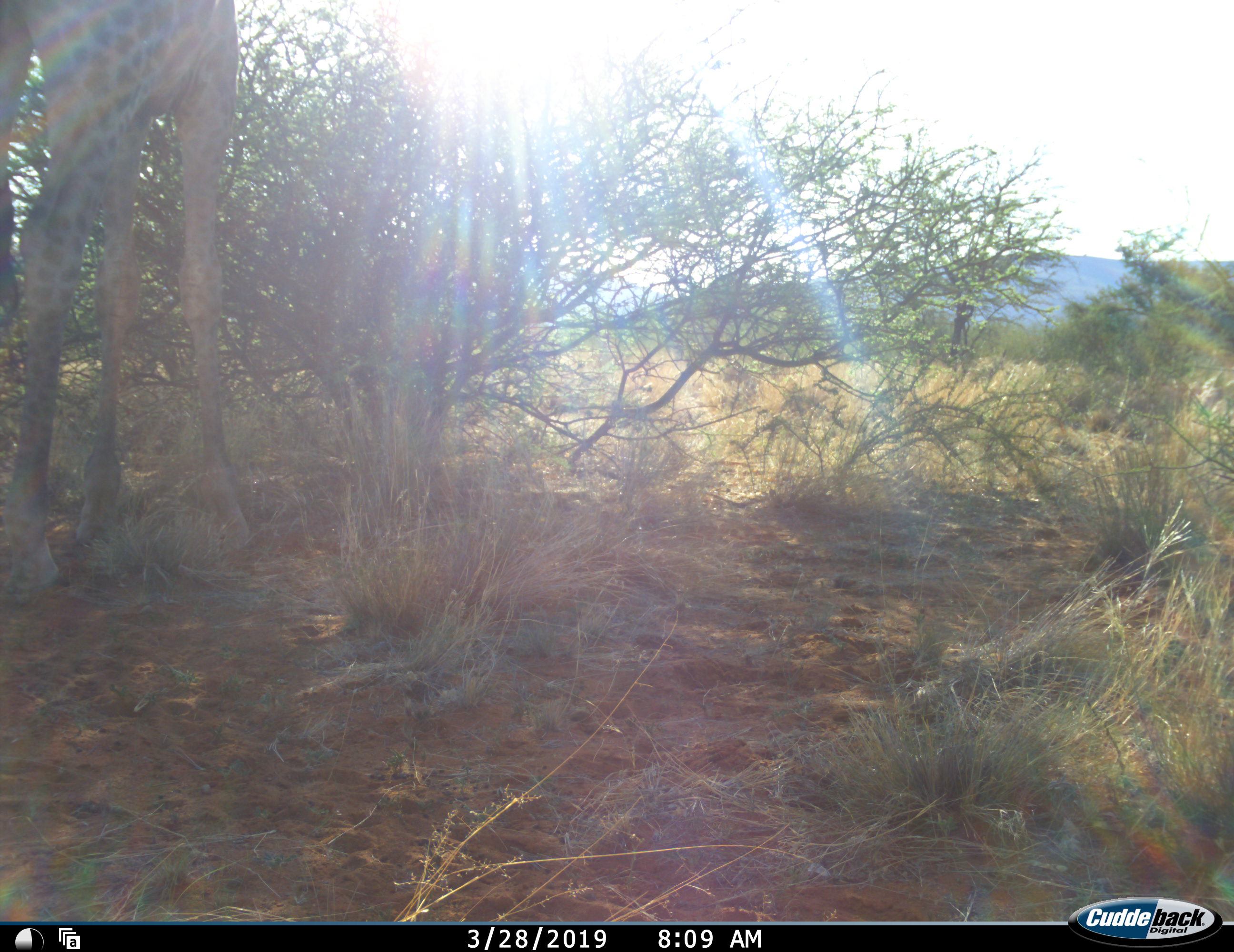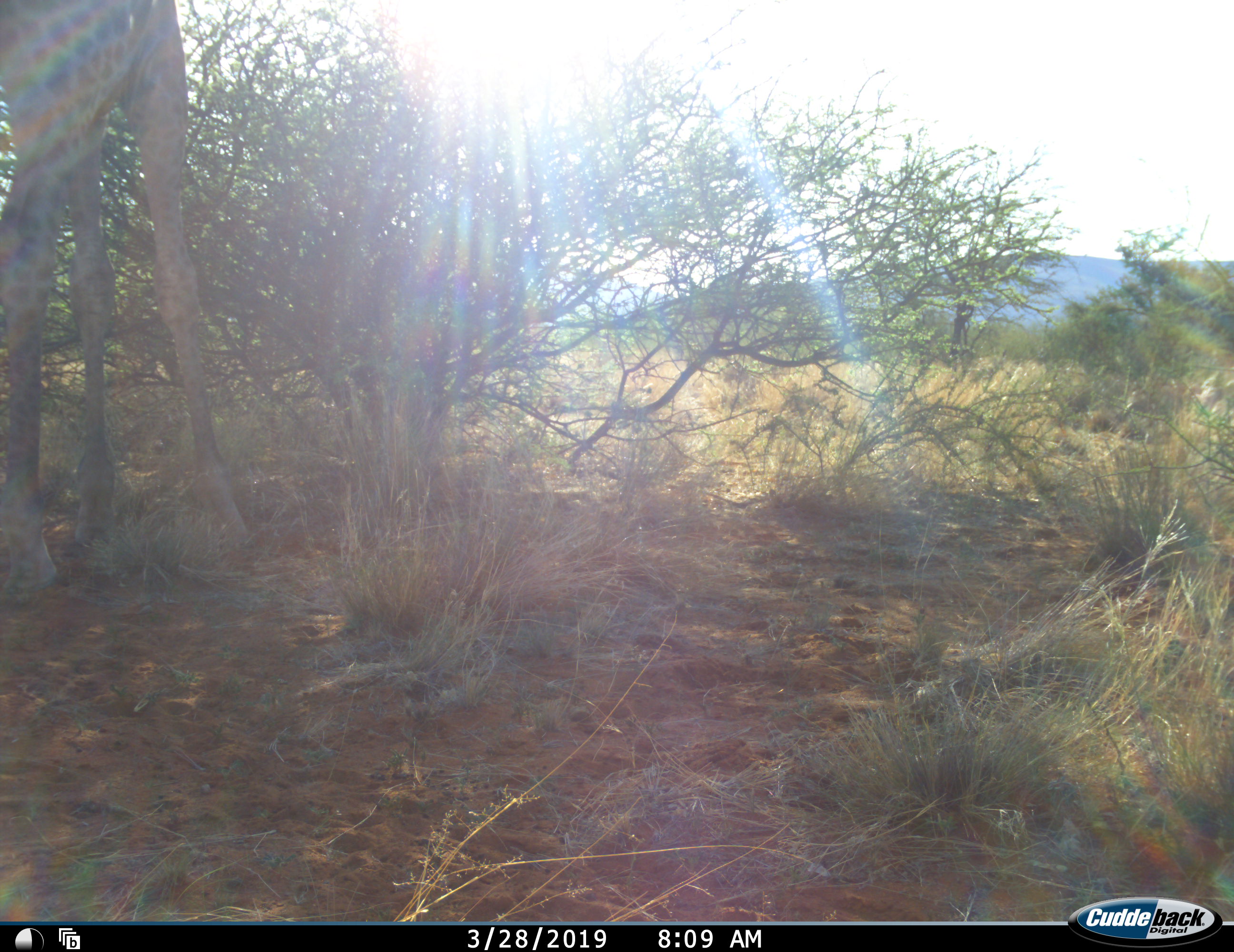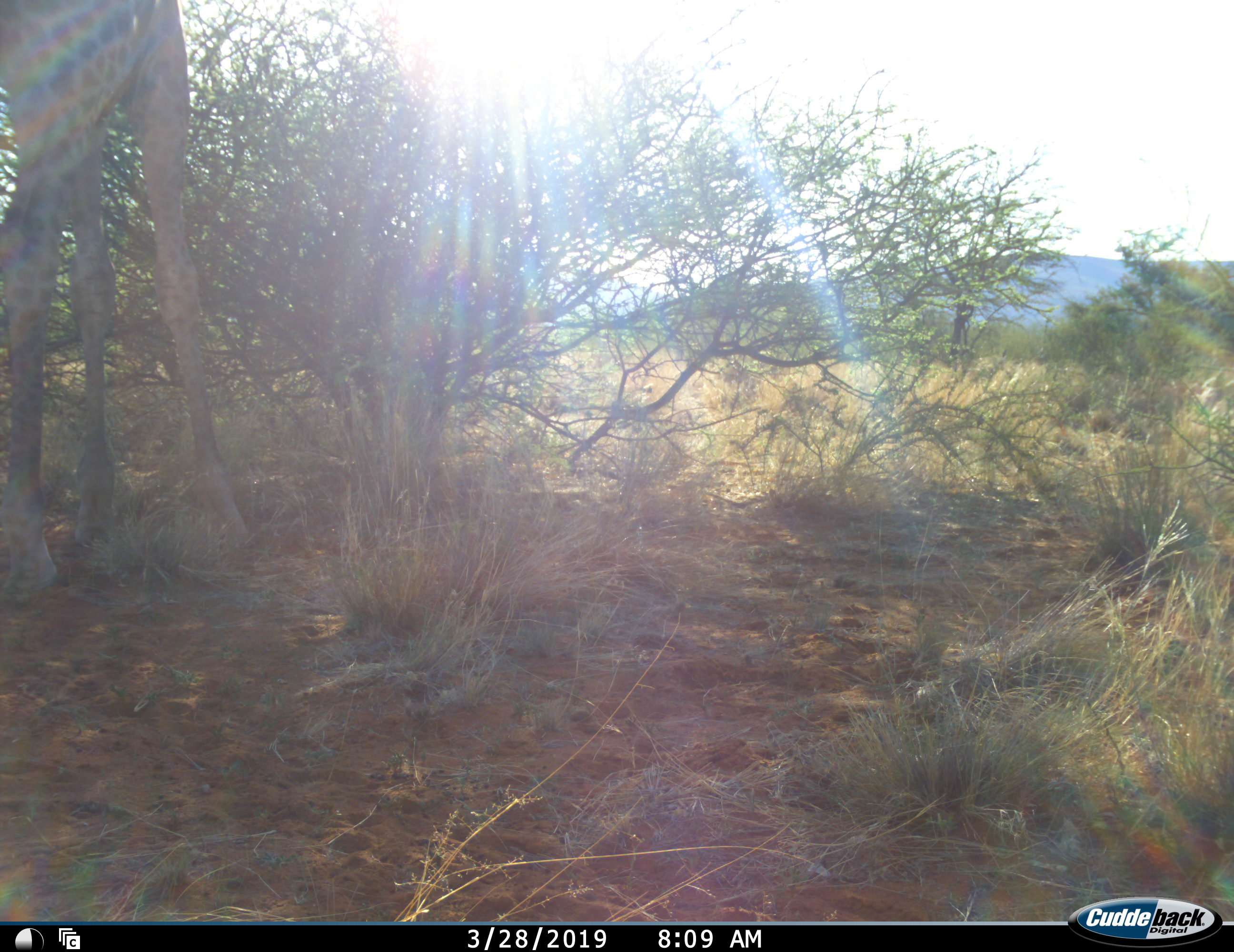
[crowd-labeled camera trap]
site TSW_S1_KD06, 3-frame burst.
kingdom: Animalia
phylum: Chordata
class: Mammalia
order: Artiodactyla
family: Giraffidae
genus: Giraffa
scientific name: Giraffa camelopardalis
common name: giraffe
Giraffe (Giraffa camelopardalis), count 1. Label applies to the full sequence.